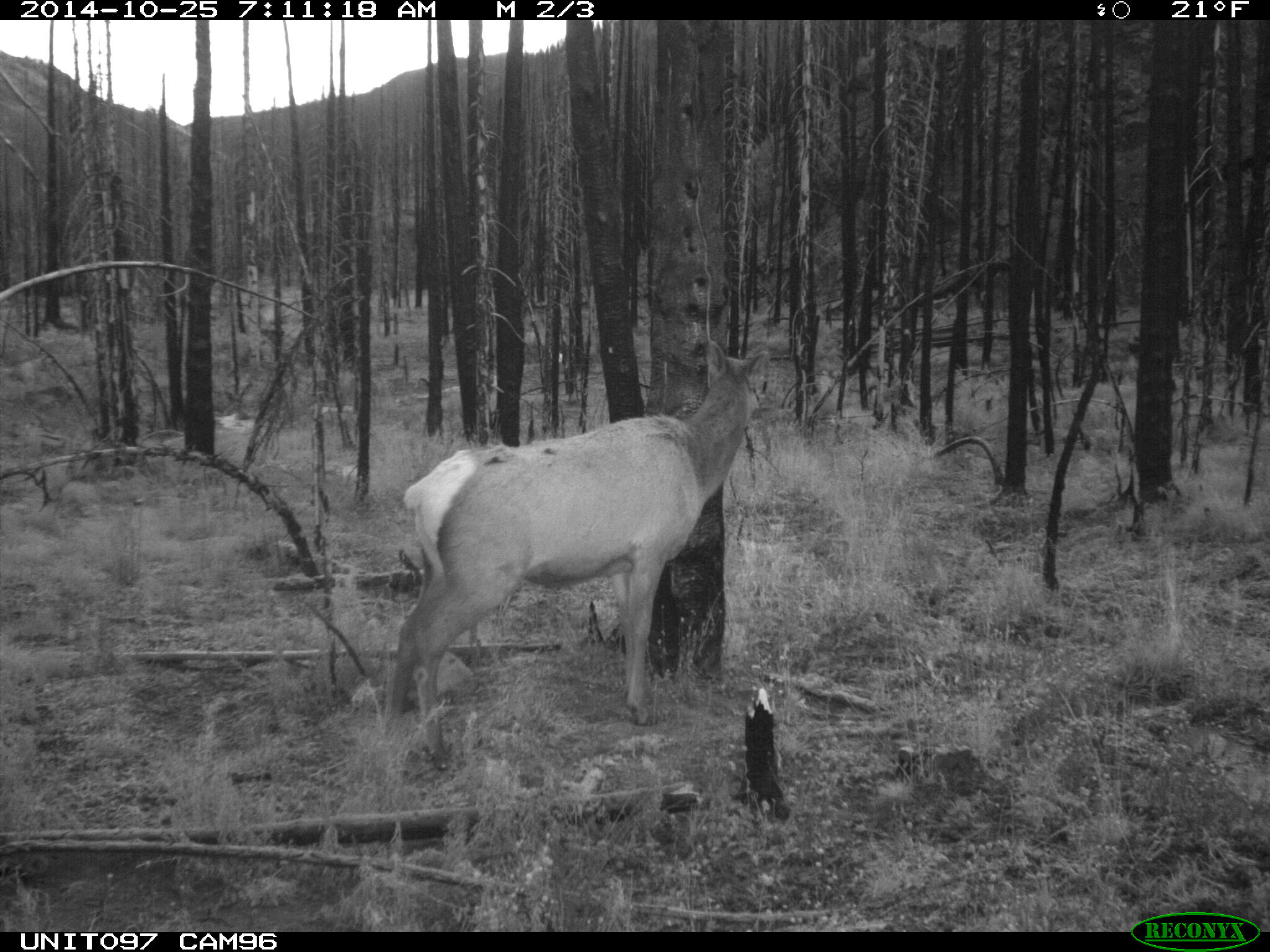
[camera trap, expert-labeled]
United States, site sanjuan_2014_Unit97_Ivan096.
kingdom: Animalia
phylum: Chordata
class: Mammalia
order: Artiodactyla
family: Cervidae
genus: Cervus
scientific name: Cervus elaphus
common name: red deer